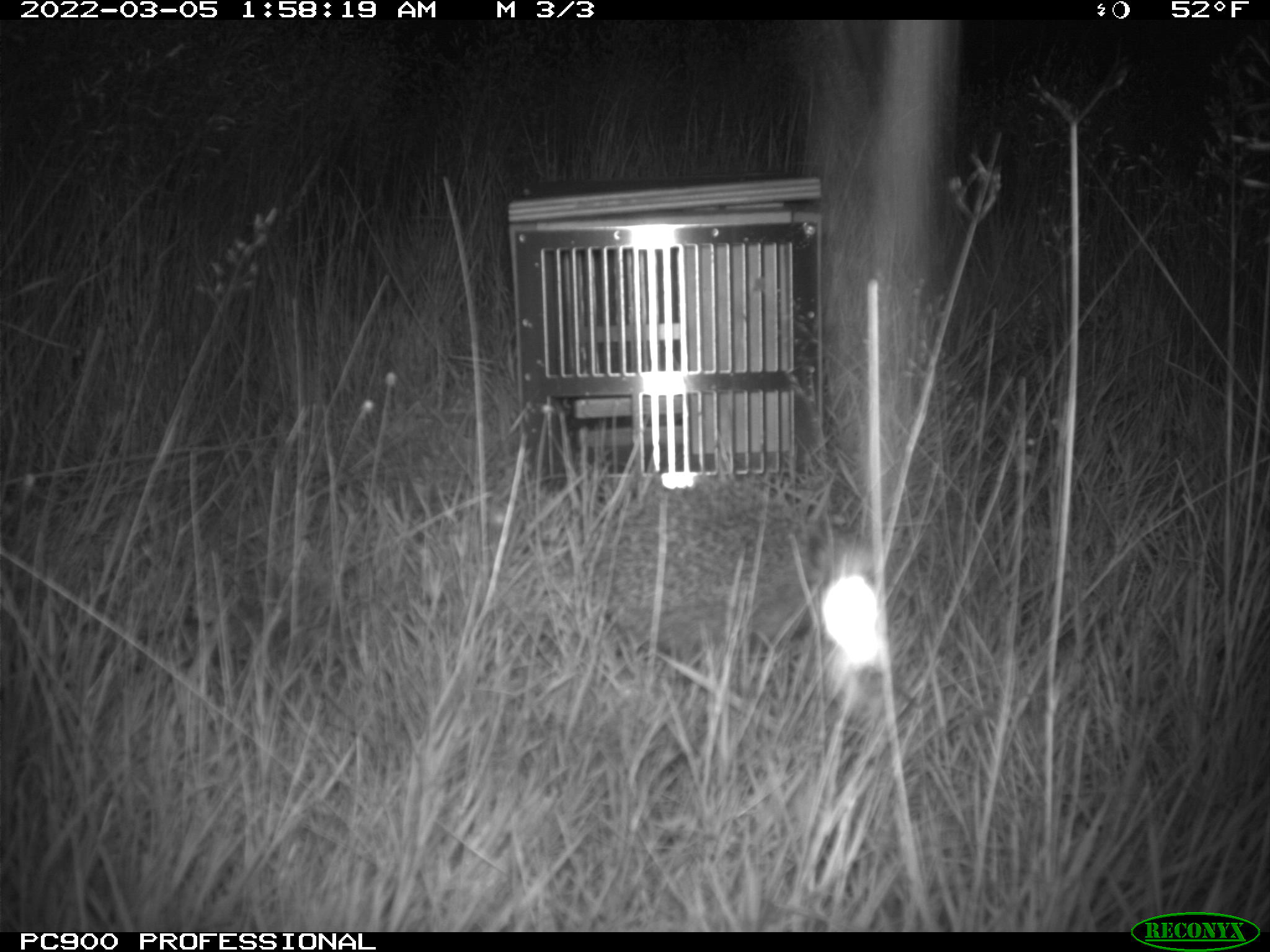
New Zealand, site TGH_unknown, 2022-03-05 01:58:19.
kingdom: Animalia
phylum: Chordata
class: Mammalia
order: Eulipotyphla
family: Erinaceidae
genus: Erinaceus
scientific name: Erinaceus europaeus europaeus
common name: european hedgehog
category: hedgehog